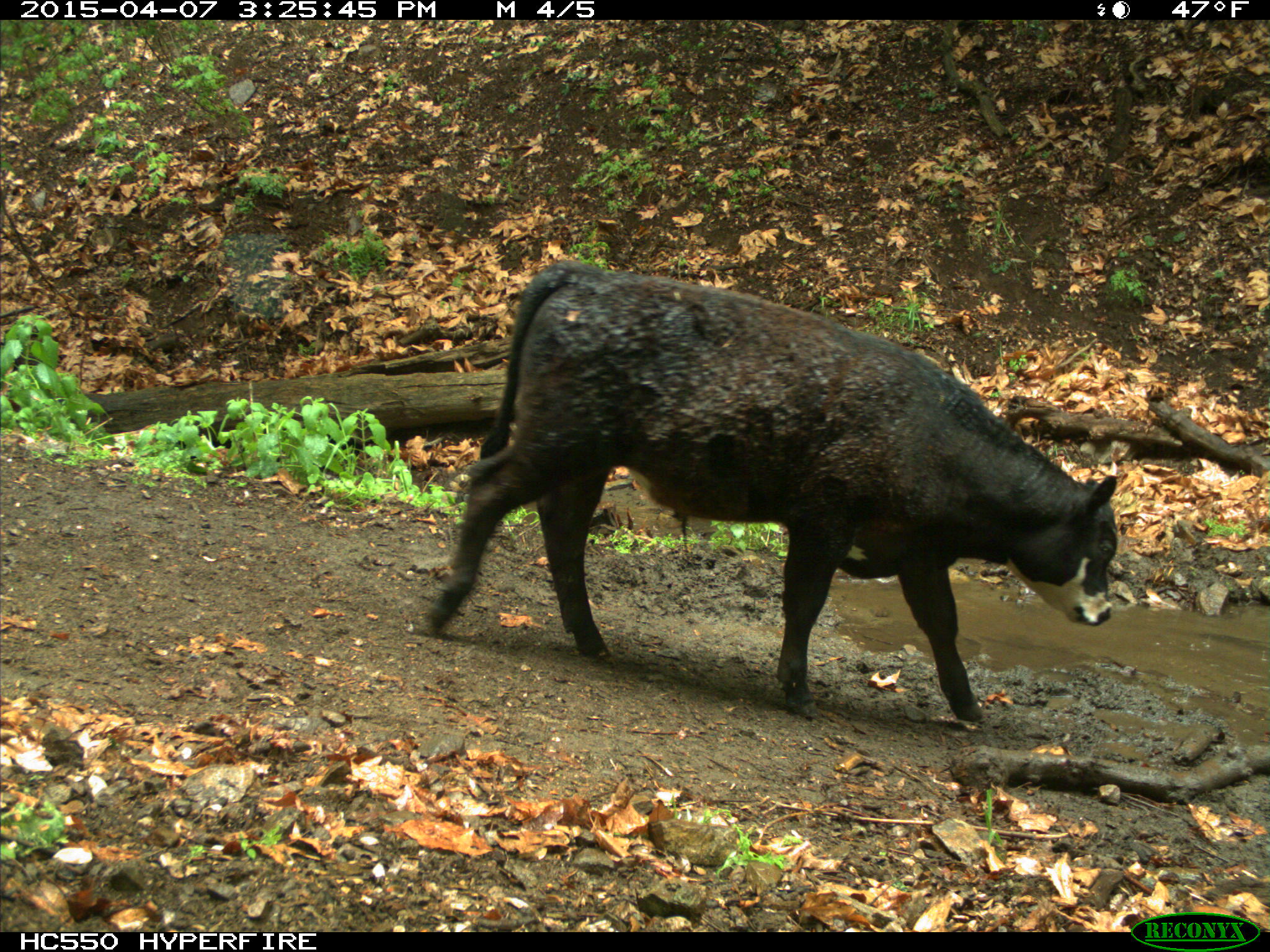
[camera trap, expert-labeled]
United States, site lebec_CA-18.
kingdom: Animalia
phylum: Chordata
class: Mammalia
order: Artiodactyla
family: Bovidae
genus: Bos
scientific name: Bos taurus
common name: domestic cow